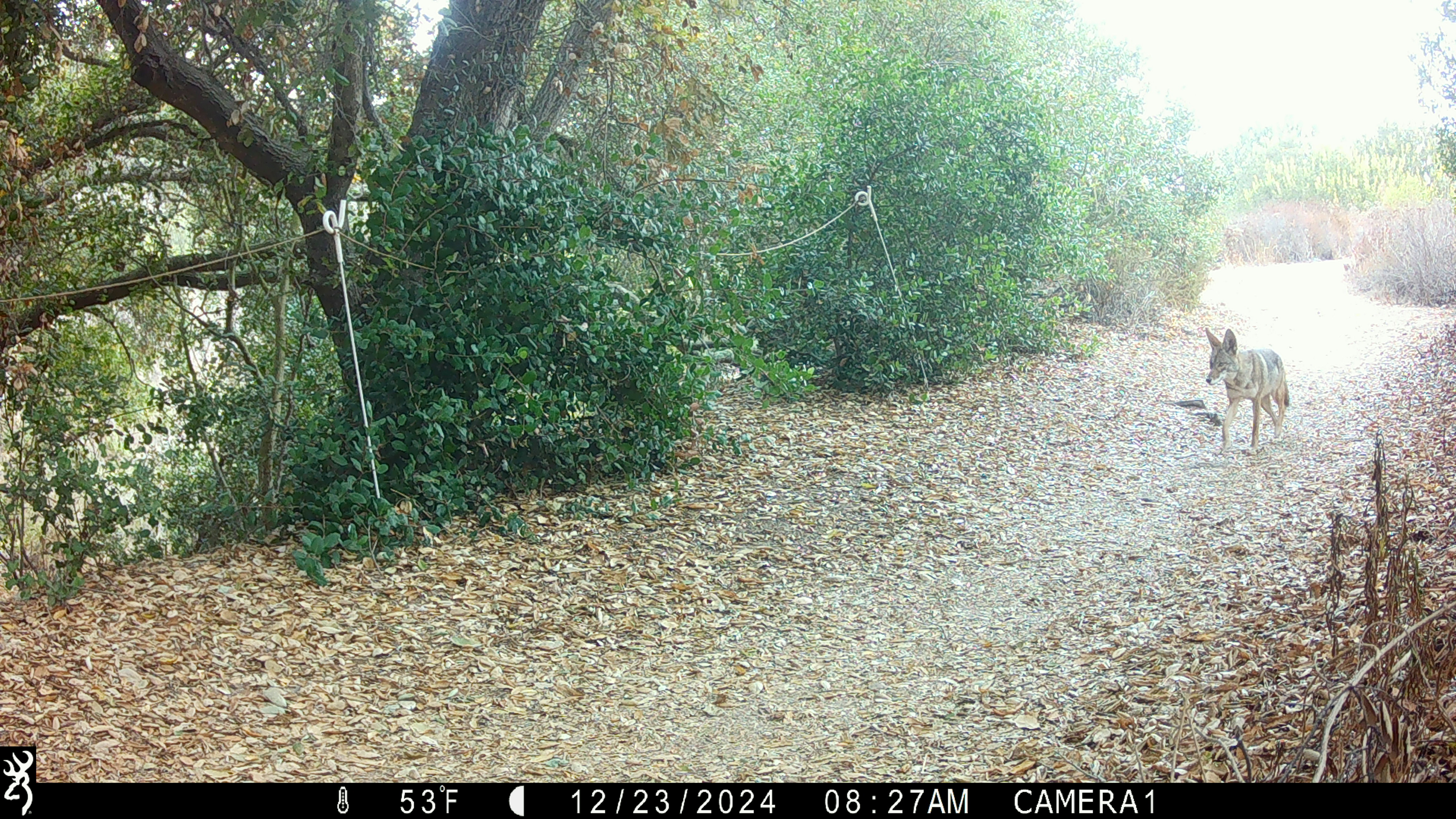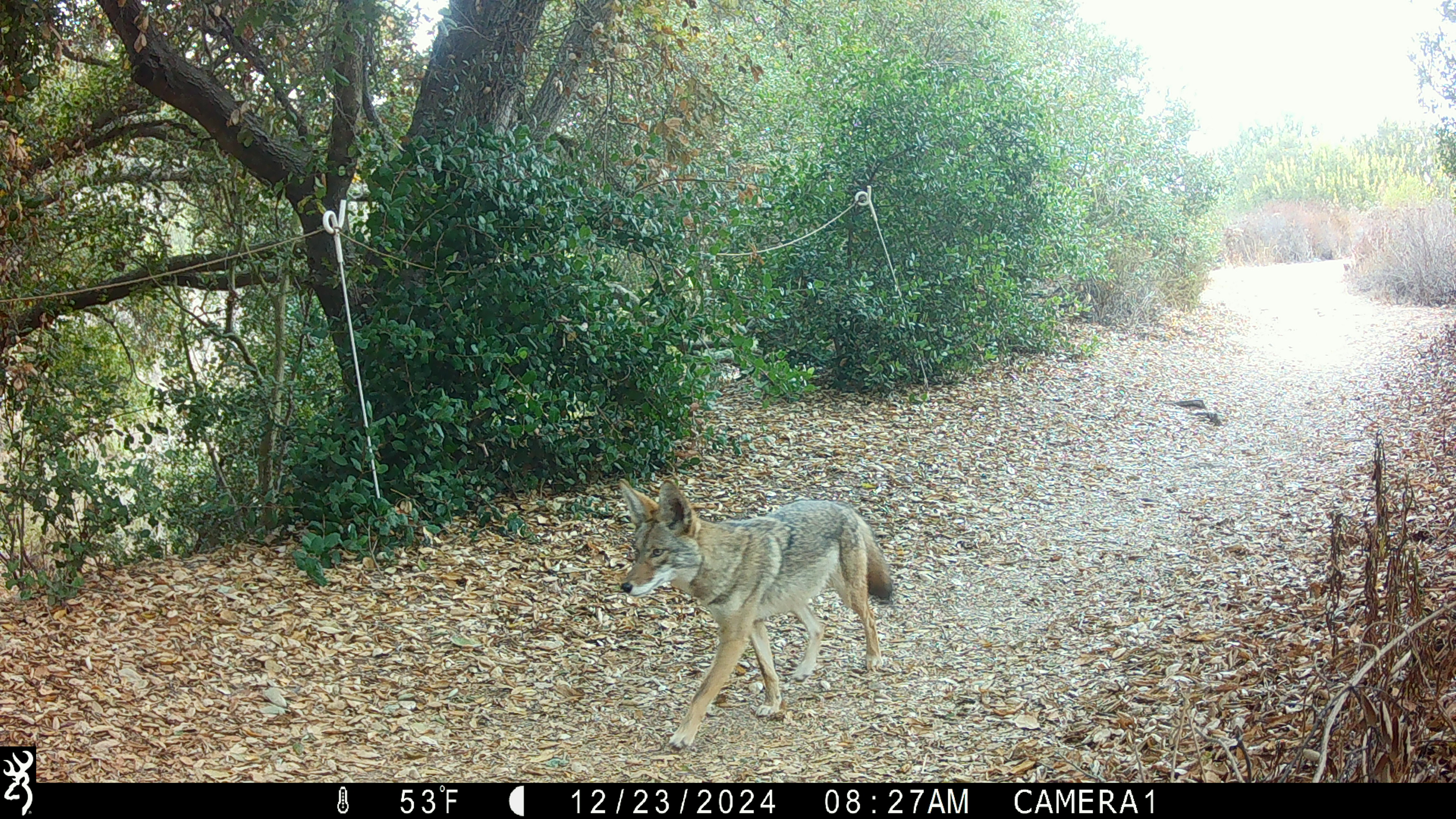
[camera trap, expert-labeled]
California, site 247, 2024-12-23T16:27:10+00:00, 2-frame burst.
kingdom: Animalia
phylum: Chordata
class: Mammalia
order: Carnivora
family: Canidae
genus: Canis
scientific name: Canis latrans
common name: coyote